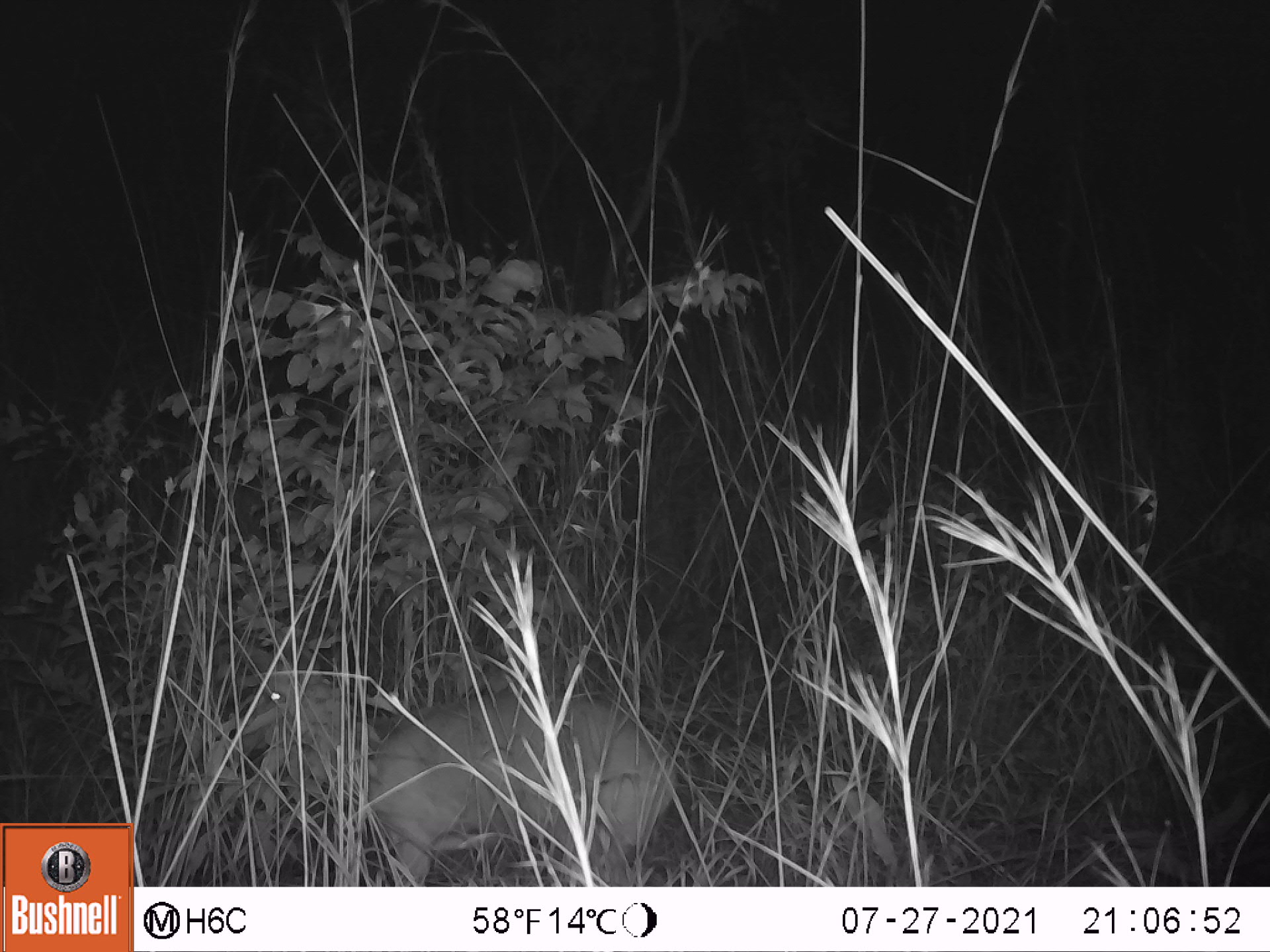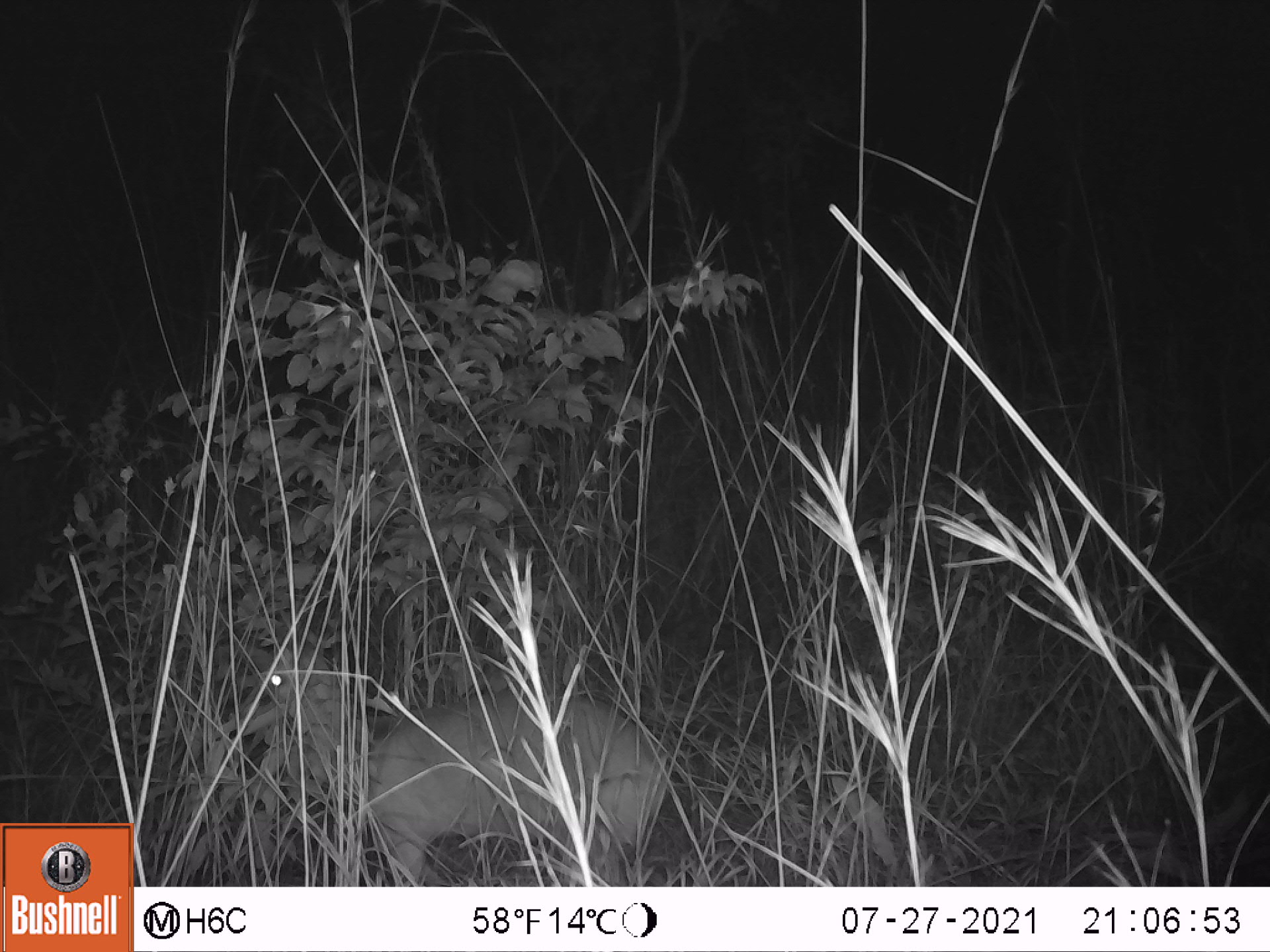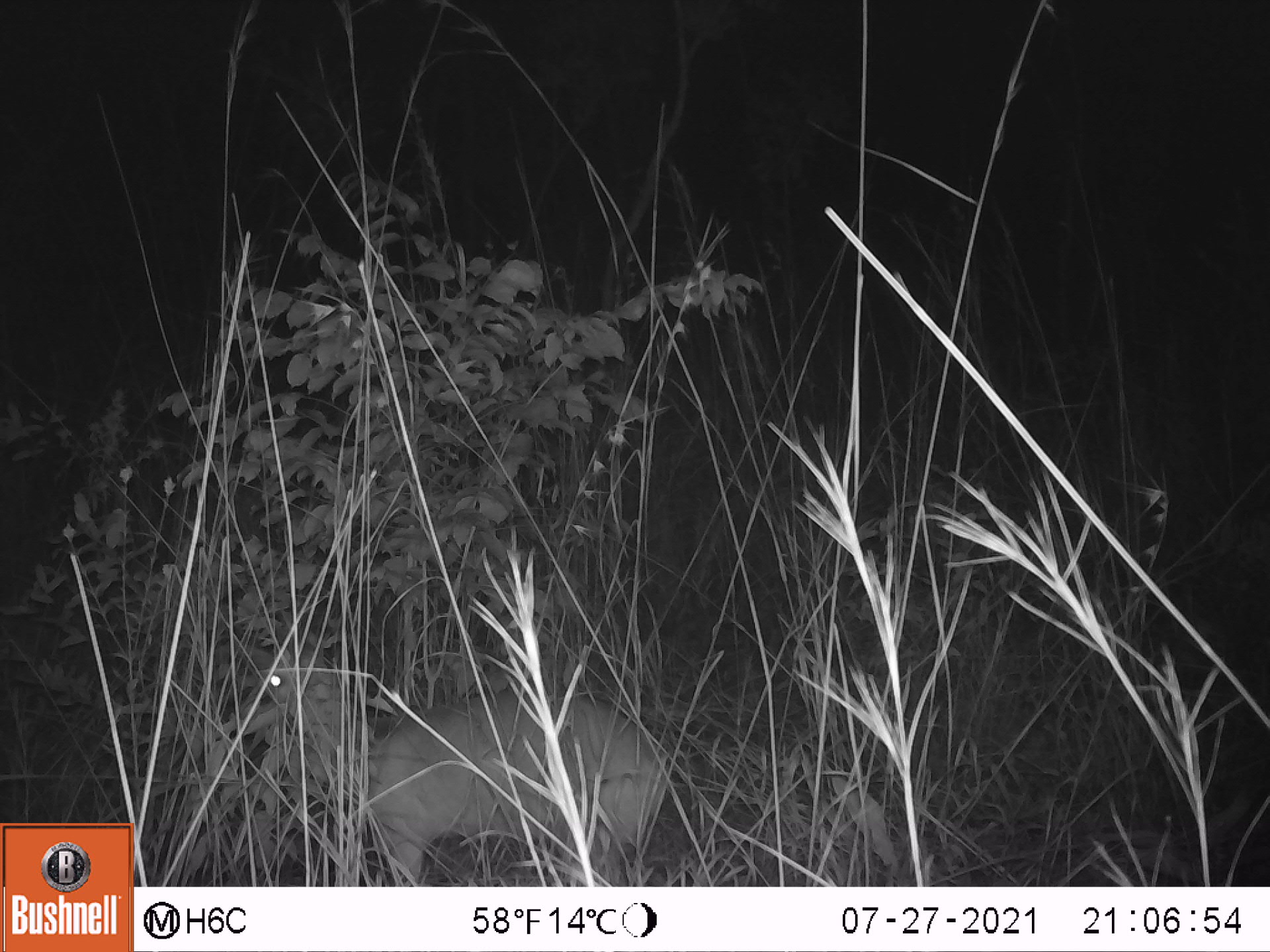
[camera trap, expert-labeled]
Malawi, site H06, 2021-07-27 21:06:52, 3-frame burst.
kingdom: Animalia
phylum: Chordata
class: Mammalia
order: Artiodactyla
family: Bovidae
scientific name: Antilopinae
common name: small antelope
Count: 1.